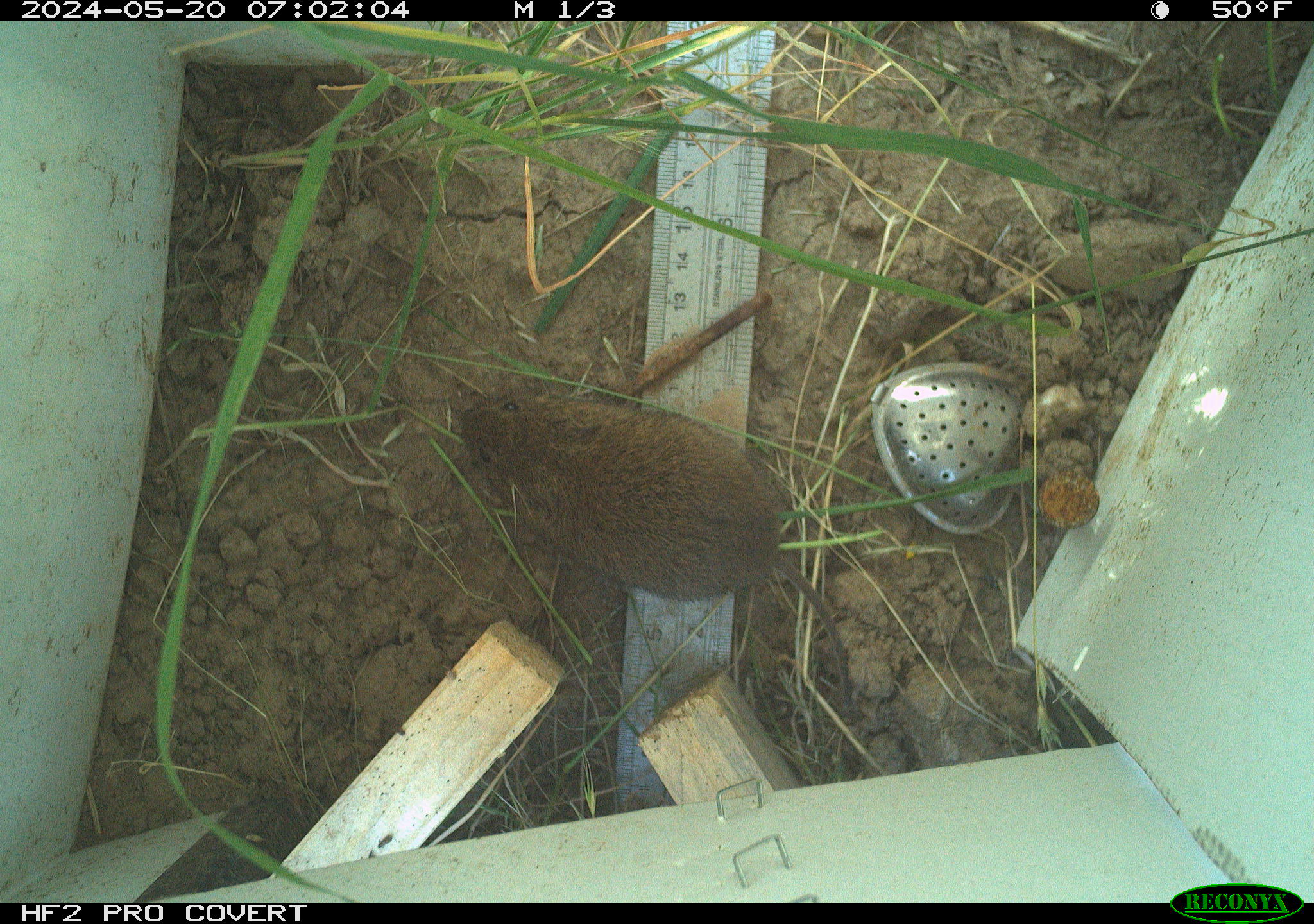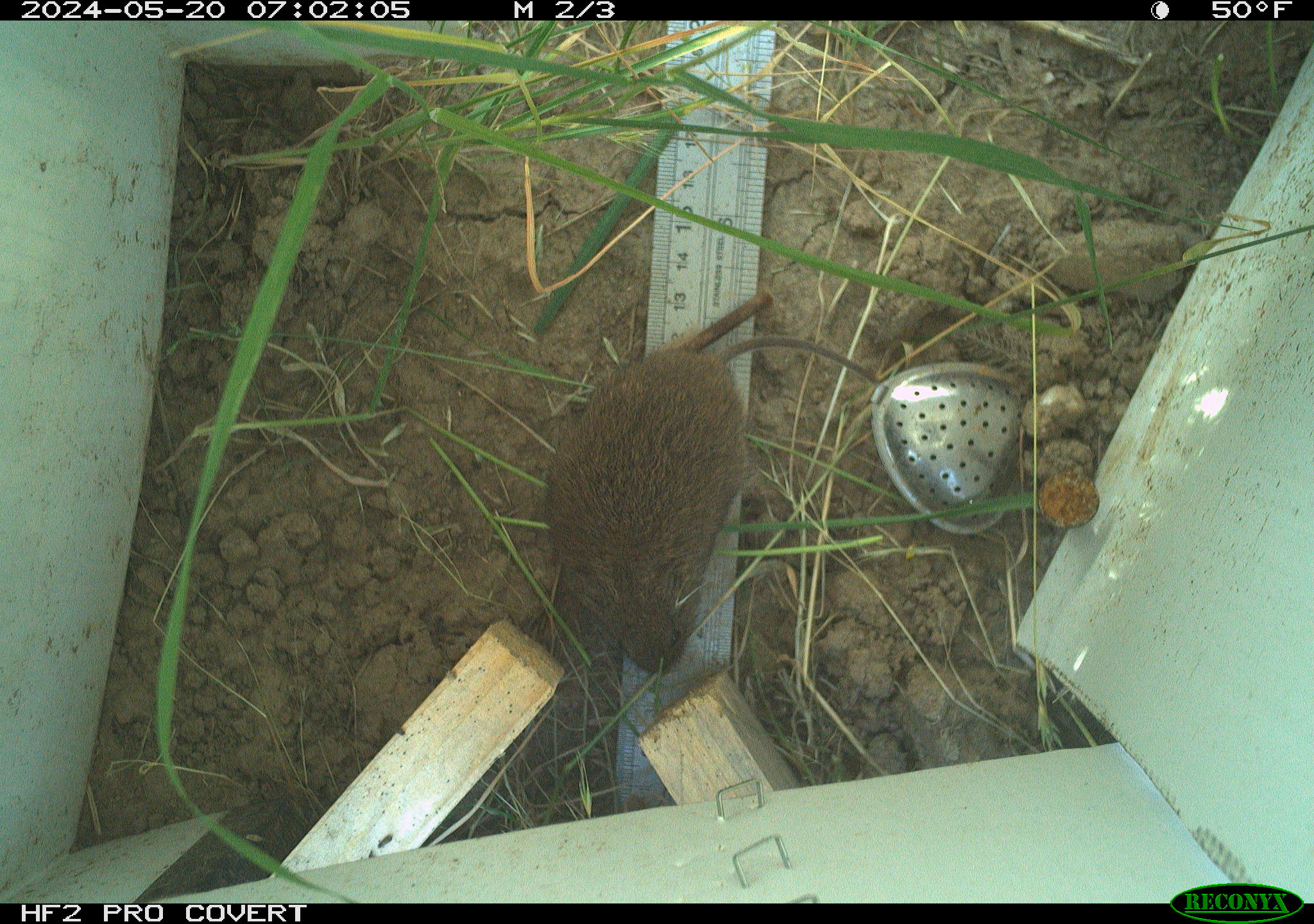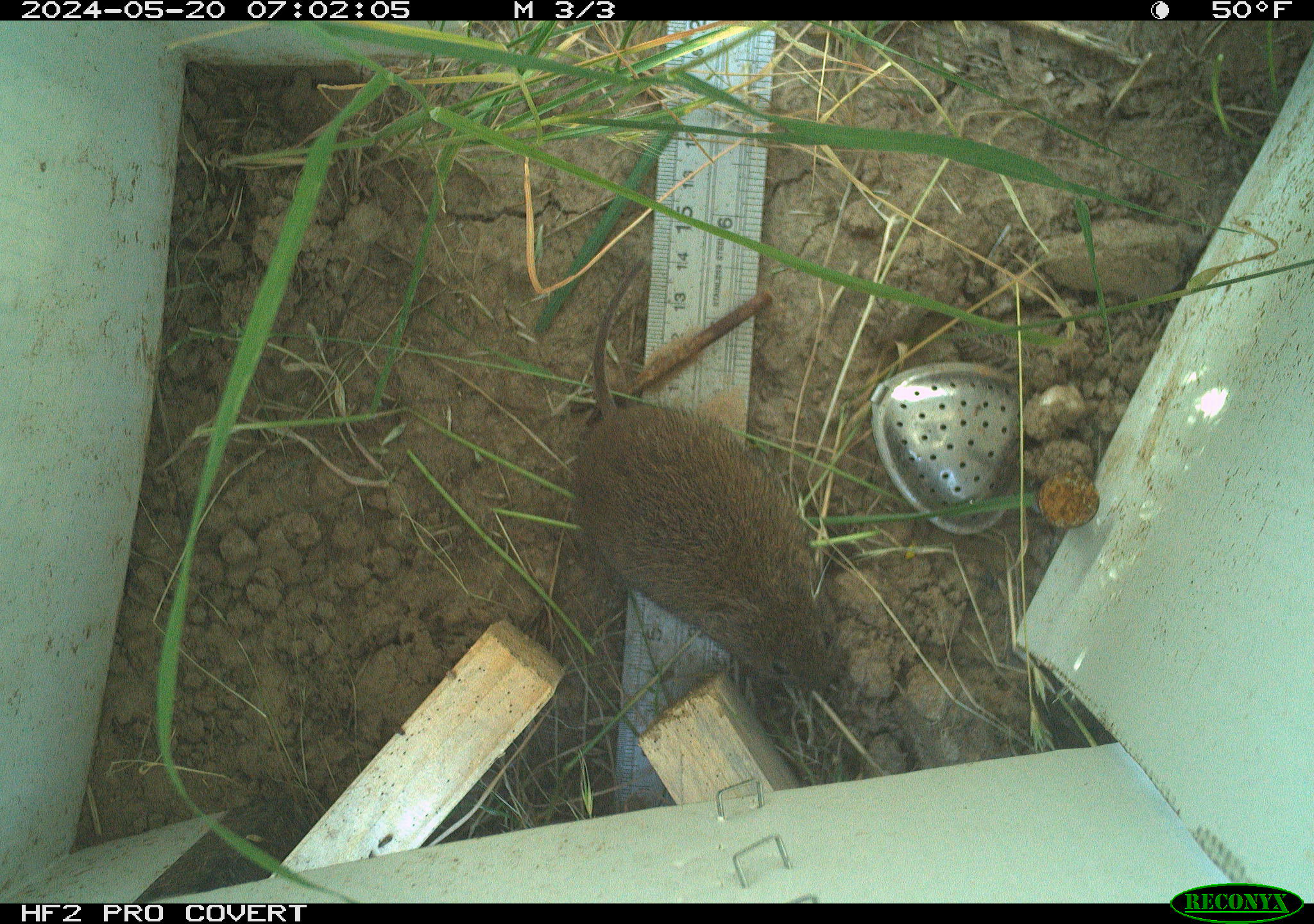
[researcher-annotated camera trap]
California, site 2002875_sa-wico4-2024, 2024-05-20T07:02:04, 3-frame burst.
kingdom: Animalia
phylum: Chordata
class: Mammalia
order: Rodentia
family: Cricetidae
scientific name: Arvicolinae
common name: voles, lemmings, and muskrats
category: arvicolinae subfamily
Arvicolinae subfamily (voles, lemmings, and muskrats) (Arvicolinae).